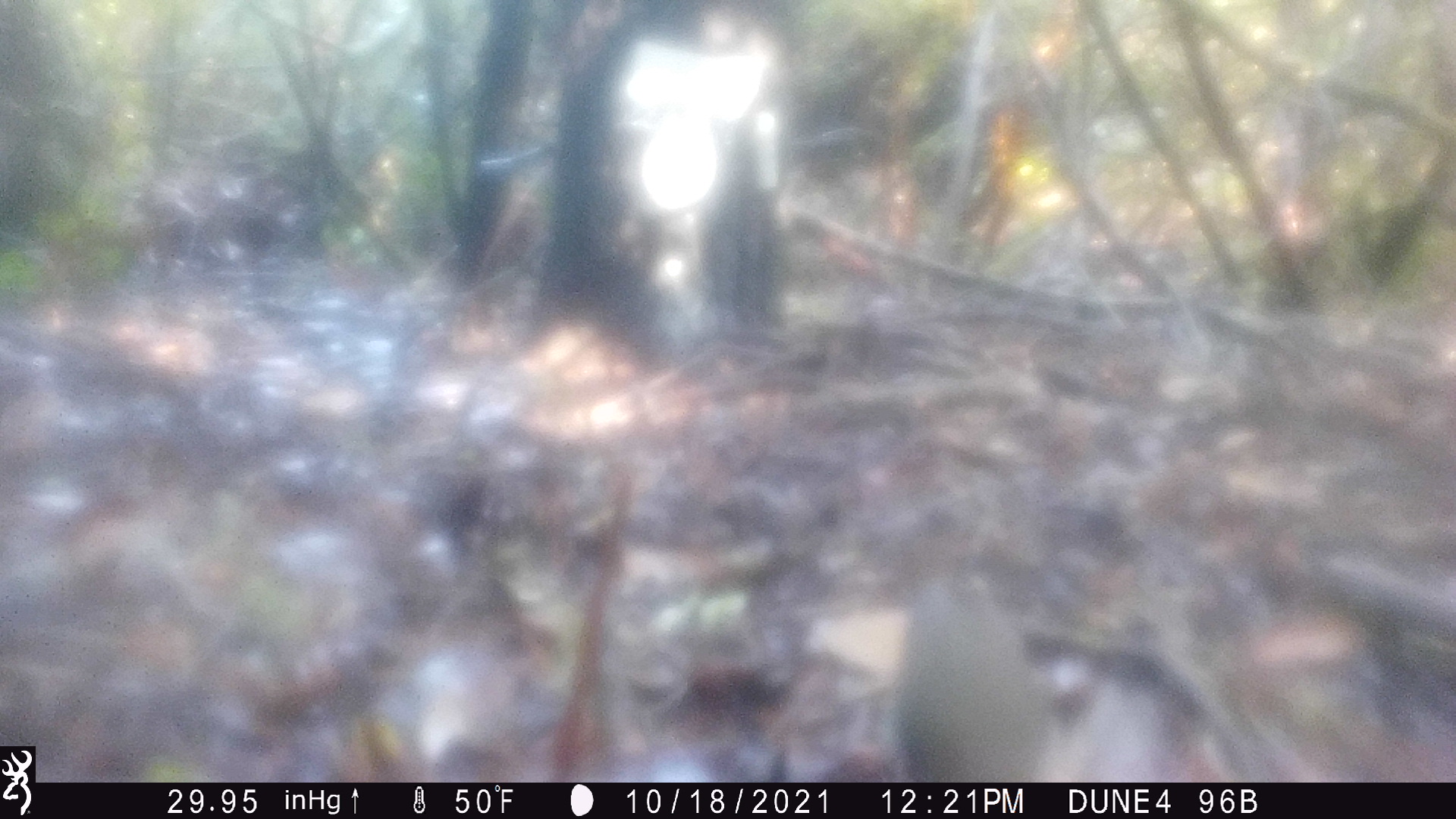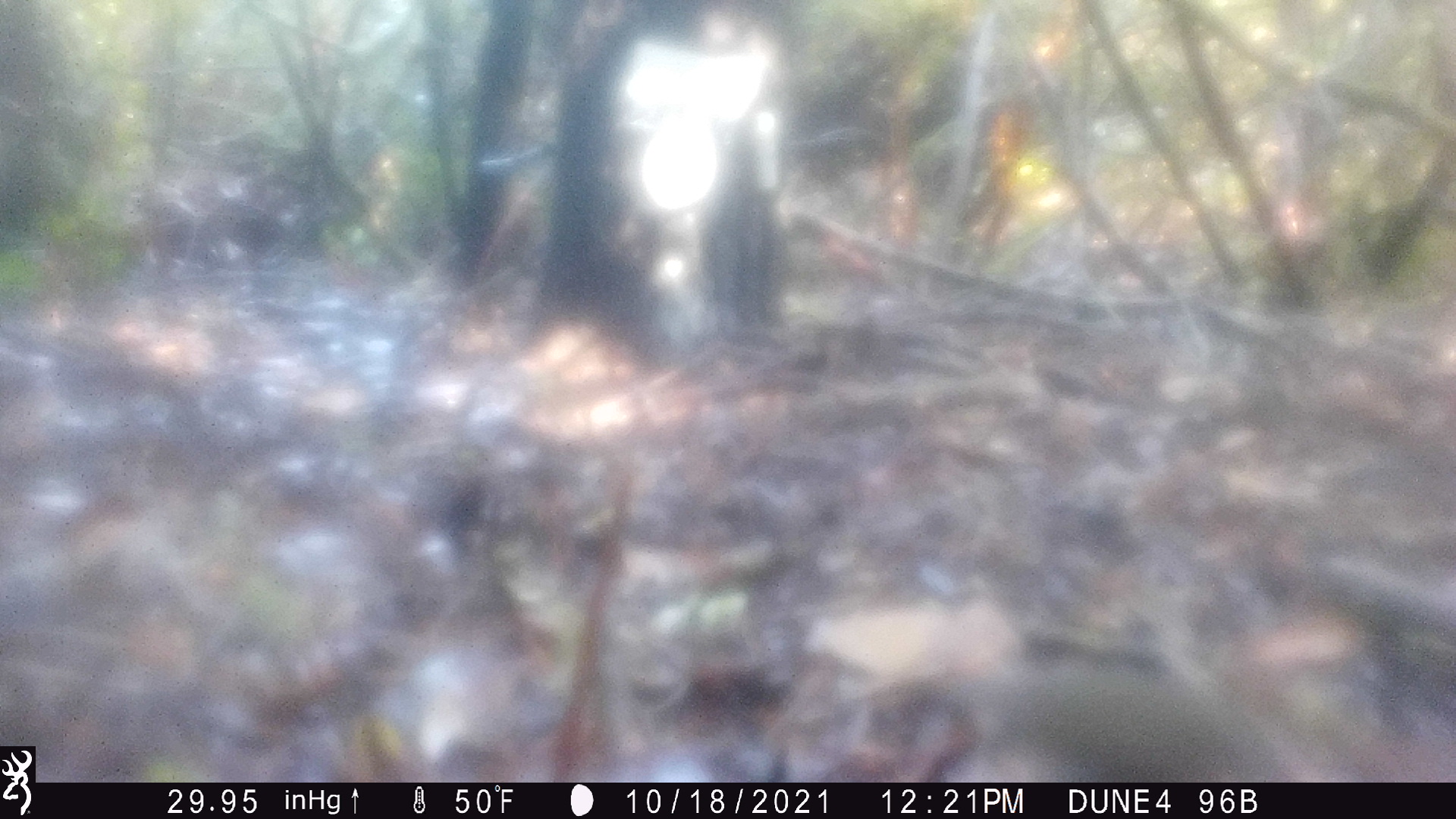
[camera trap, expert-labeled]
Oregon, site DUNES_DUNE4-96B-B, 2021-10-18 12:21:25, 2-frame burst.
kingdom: Animalia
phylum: Chordata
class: Aves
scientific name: Aves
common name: bird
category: other bird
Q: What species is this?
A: Other bird (bird) (Aves).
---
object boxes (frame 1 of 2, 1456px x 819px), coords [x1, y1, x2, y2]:
other bird: [841, 553, 1064, 782]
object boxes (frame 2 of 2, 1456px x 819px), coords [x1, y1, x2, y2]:
other bird: [895, 587, 1305, 781]